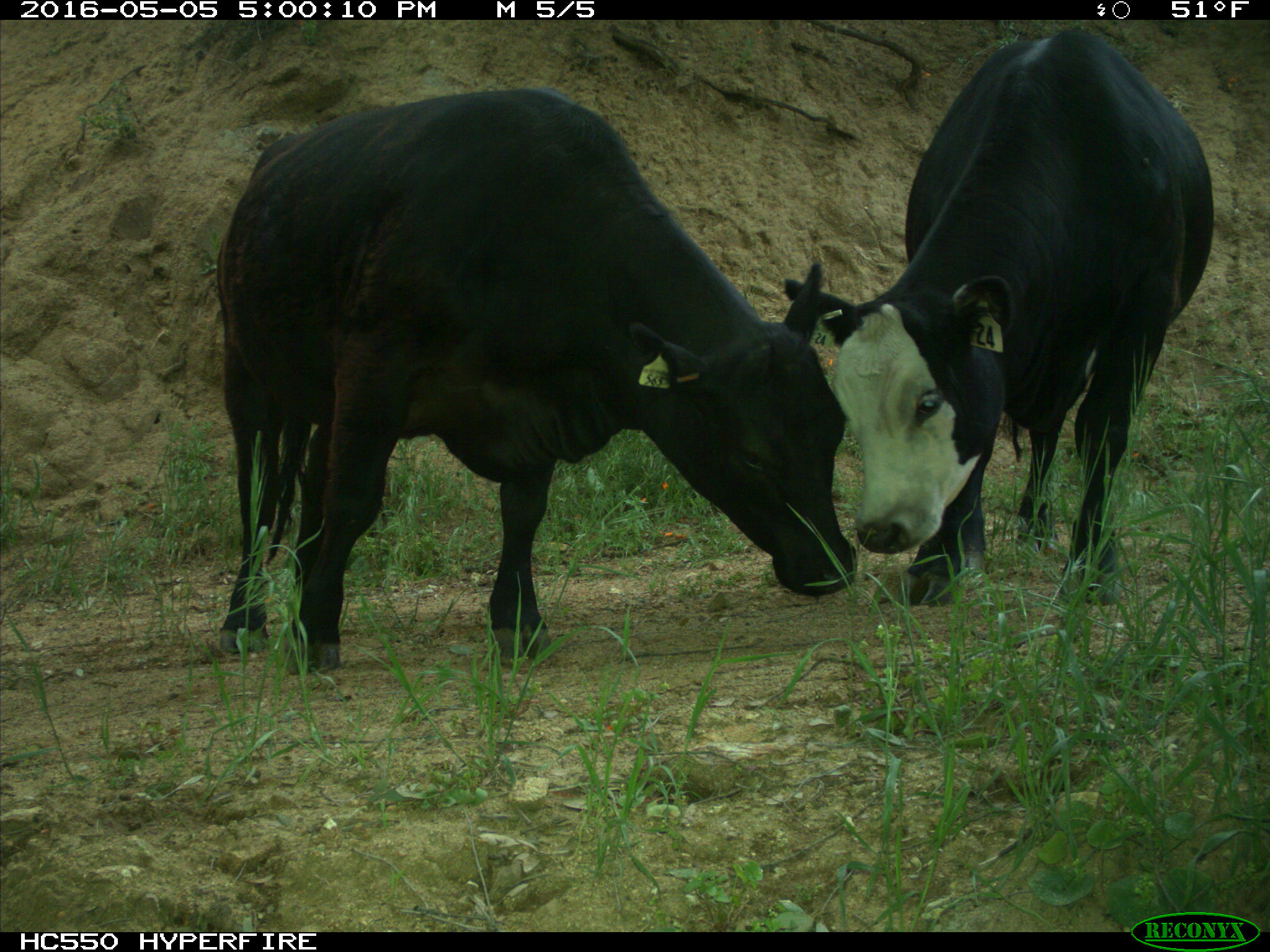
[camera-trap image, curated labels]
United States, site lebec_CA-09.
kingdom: Animalia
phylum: Chordata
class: Mammalia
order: Artiodactyla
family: Bovidae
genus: Bos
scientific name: Bos taurus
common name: domestic cow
Bos taurus (domestic cow).